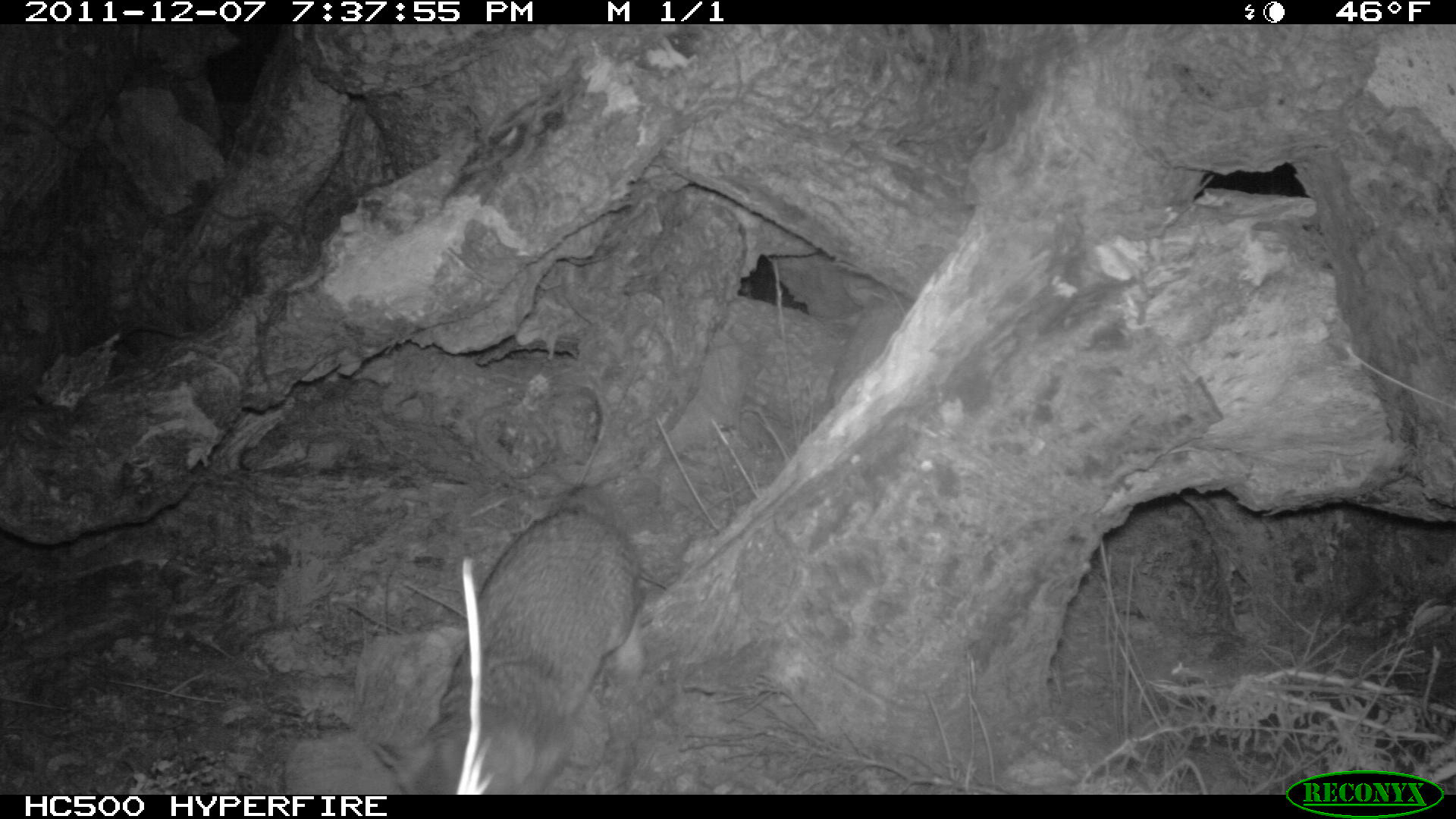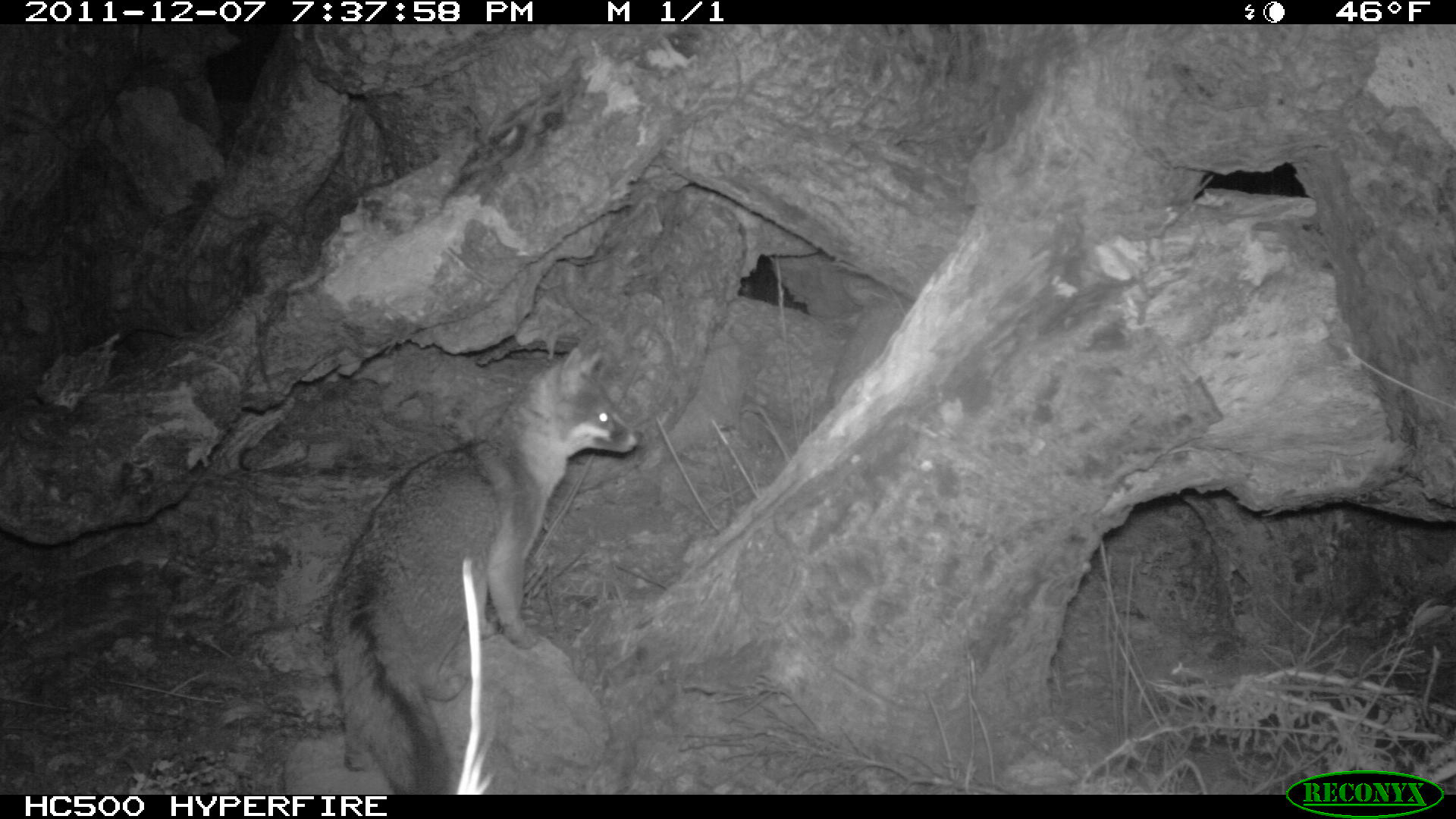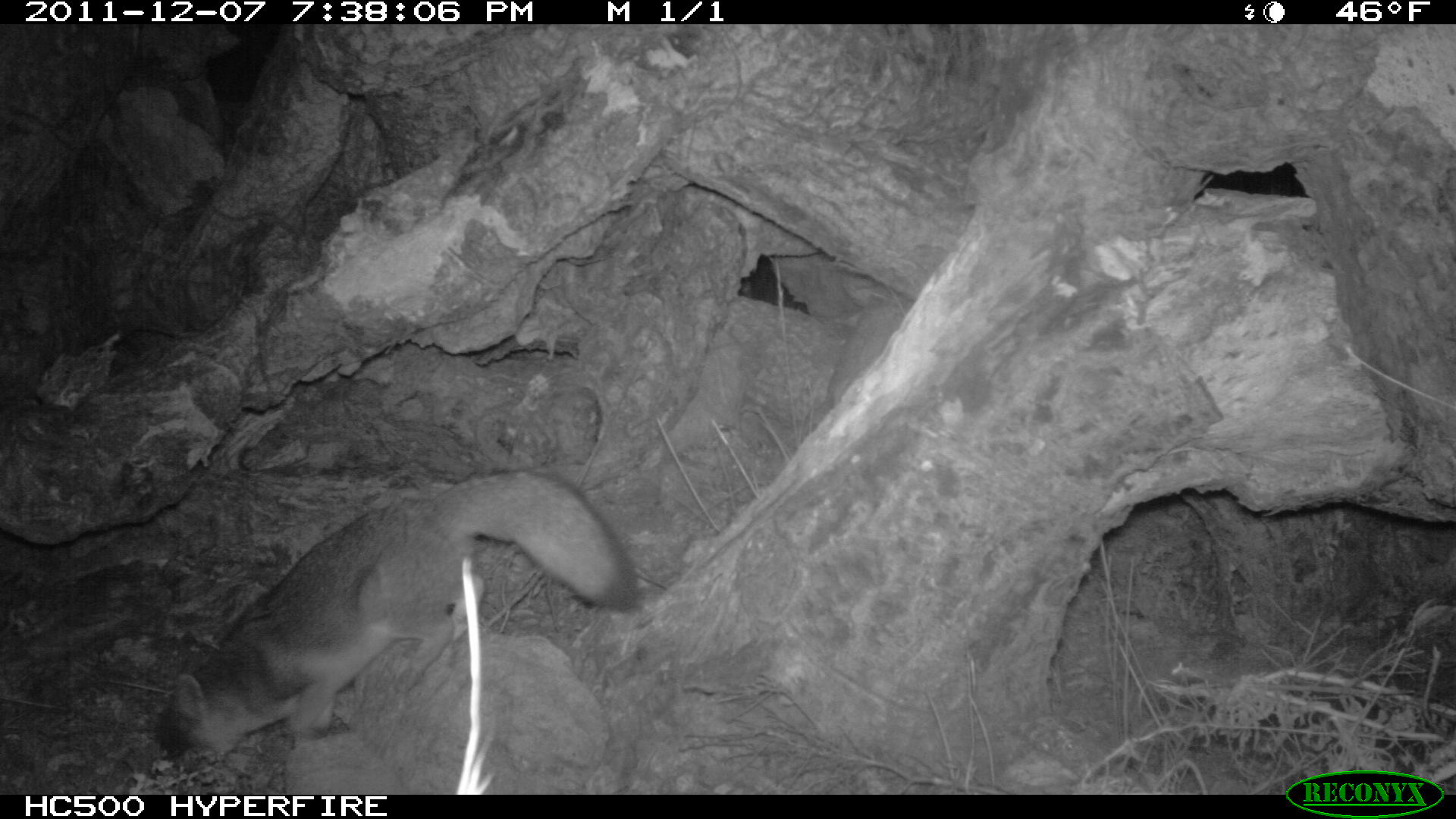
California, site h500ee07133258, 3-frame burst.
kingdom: Animalia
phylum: Chordata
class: Mammalia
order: Carnivora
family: Canidae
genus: Urocyon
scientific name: Urocyon littoralis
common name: island fox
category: fox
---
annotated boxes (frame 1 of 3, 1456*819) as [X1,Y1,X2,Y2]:
fox: [367,481,643,793]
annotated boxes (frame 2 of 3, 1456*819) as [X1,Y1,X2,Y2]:
fox: [325,325,644,795]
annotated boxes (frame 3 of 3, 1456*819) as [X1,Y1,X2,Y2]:
fox: [157,467,639,763]